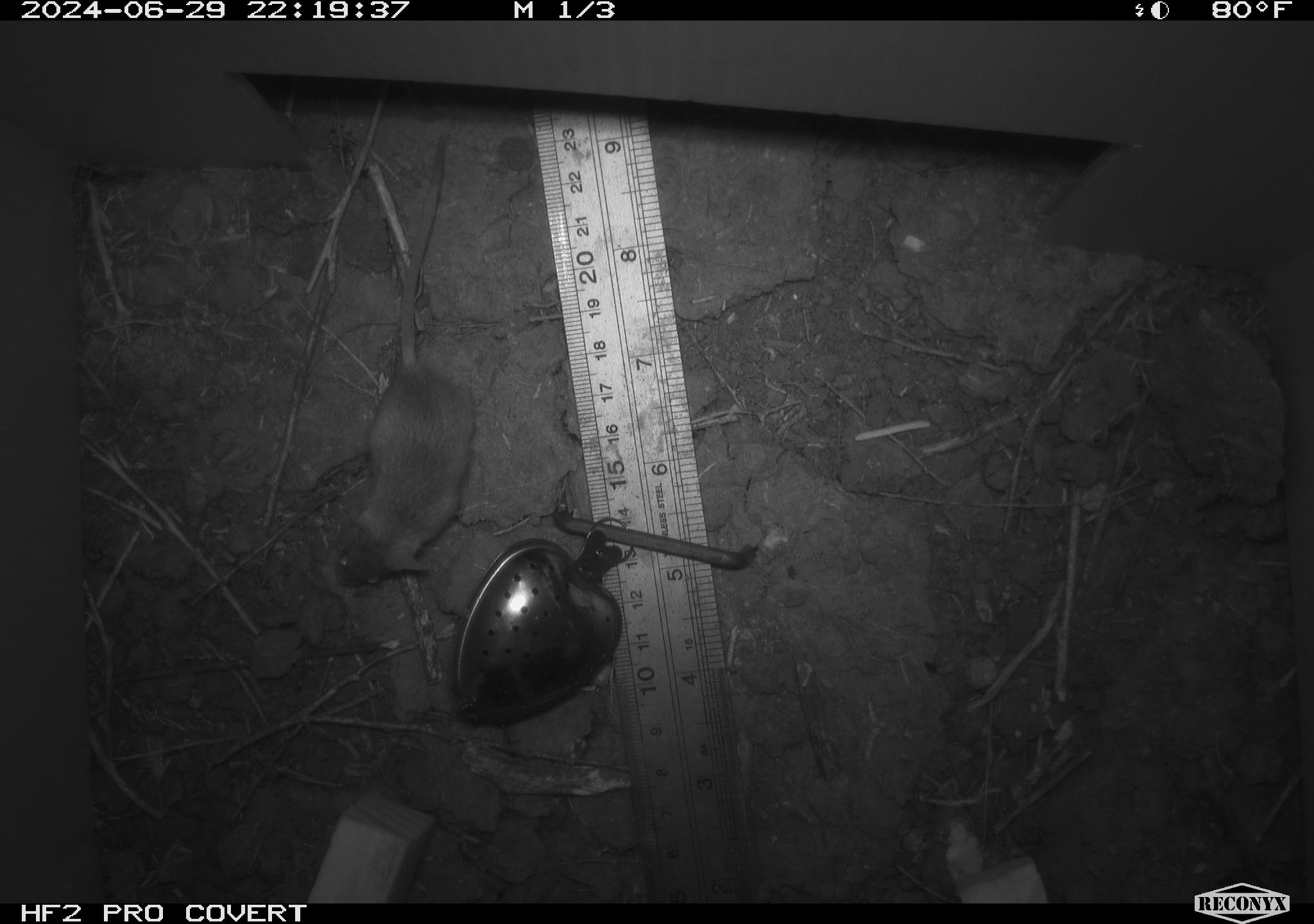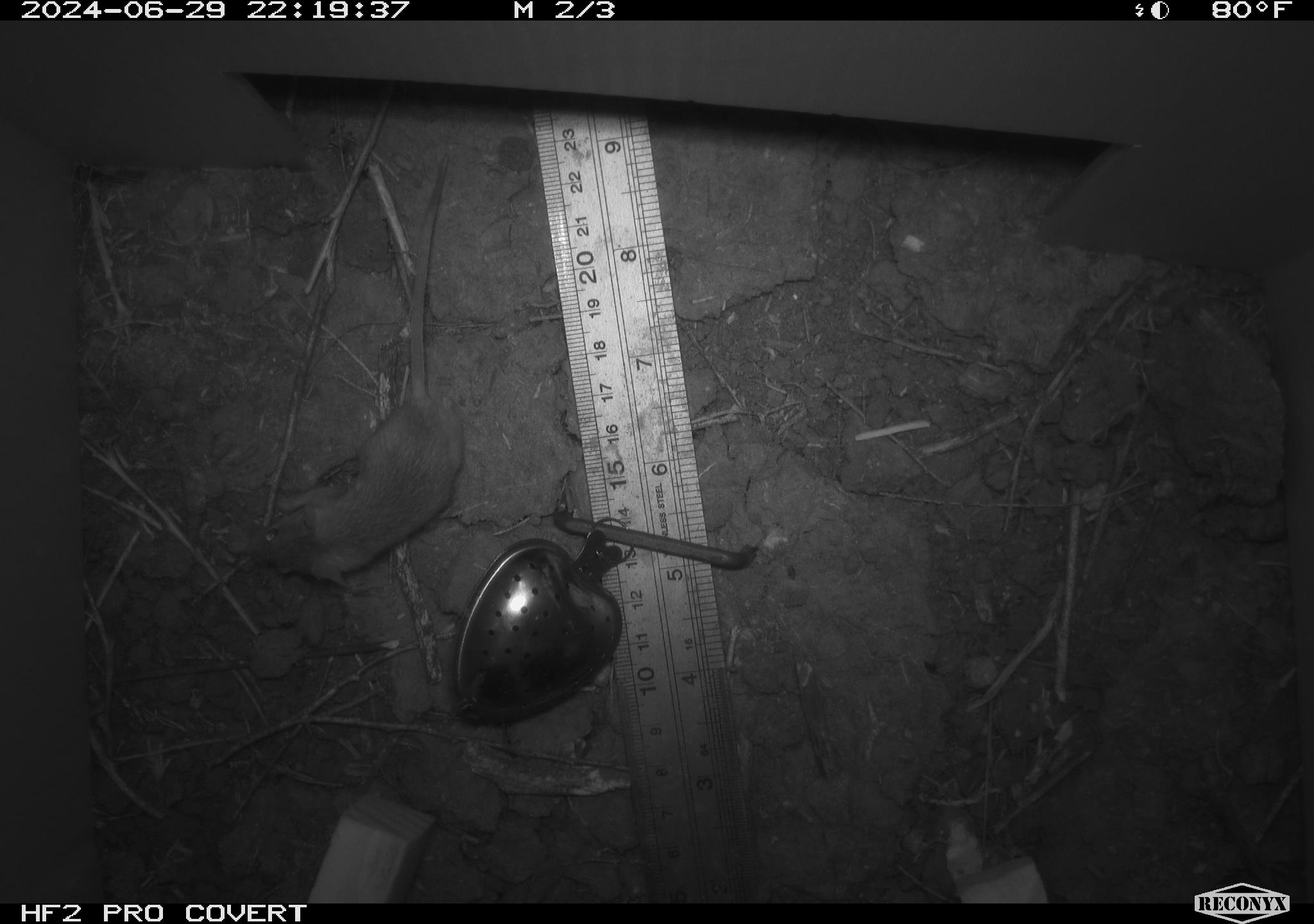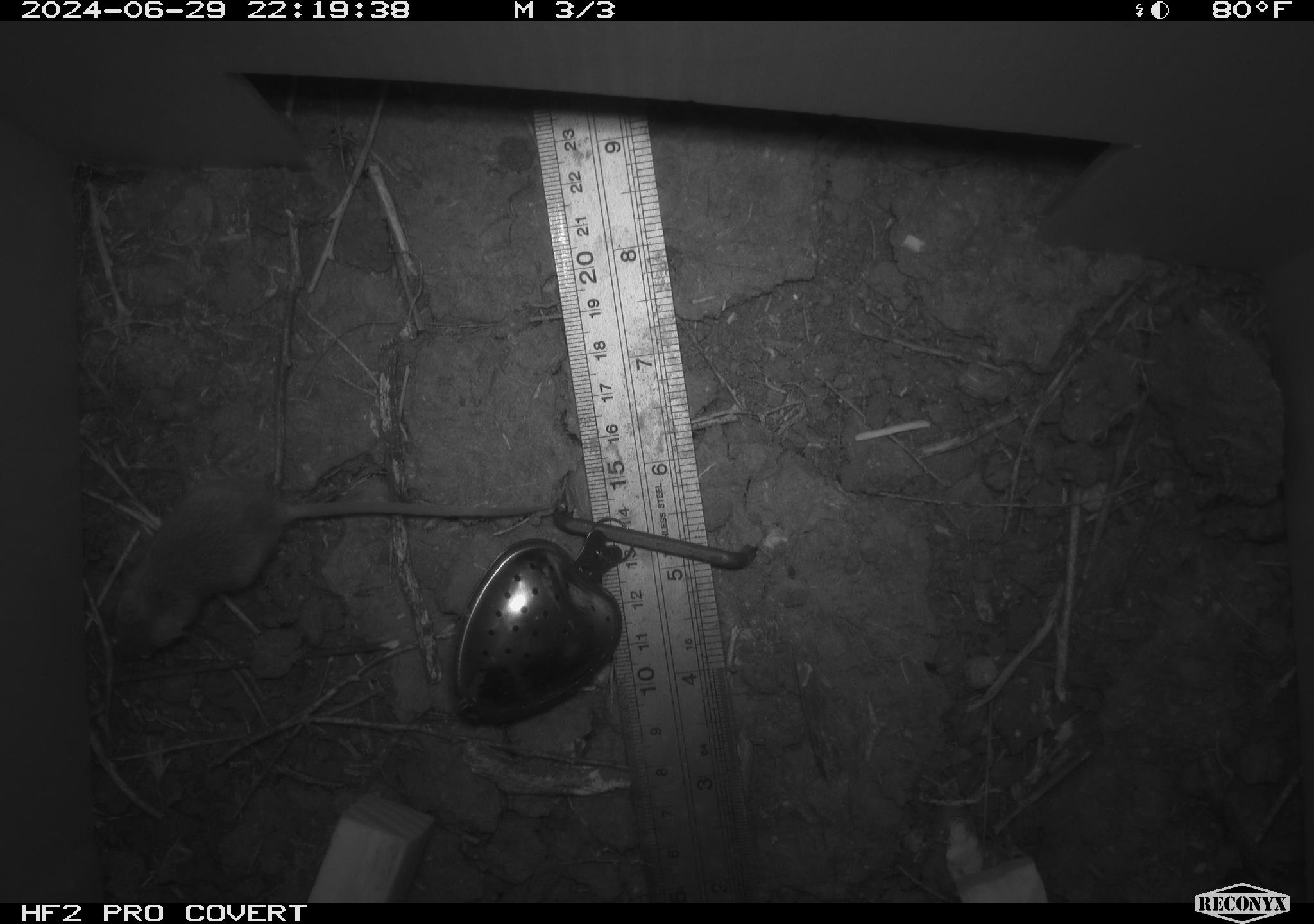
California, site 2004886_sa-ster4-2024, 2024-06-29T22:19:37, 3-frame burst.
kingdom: Animalia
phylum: Chordata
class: Mammalia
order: Rodentia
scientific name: Rodentia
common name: mouse species